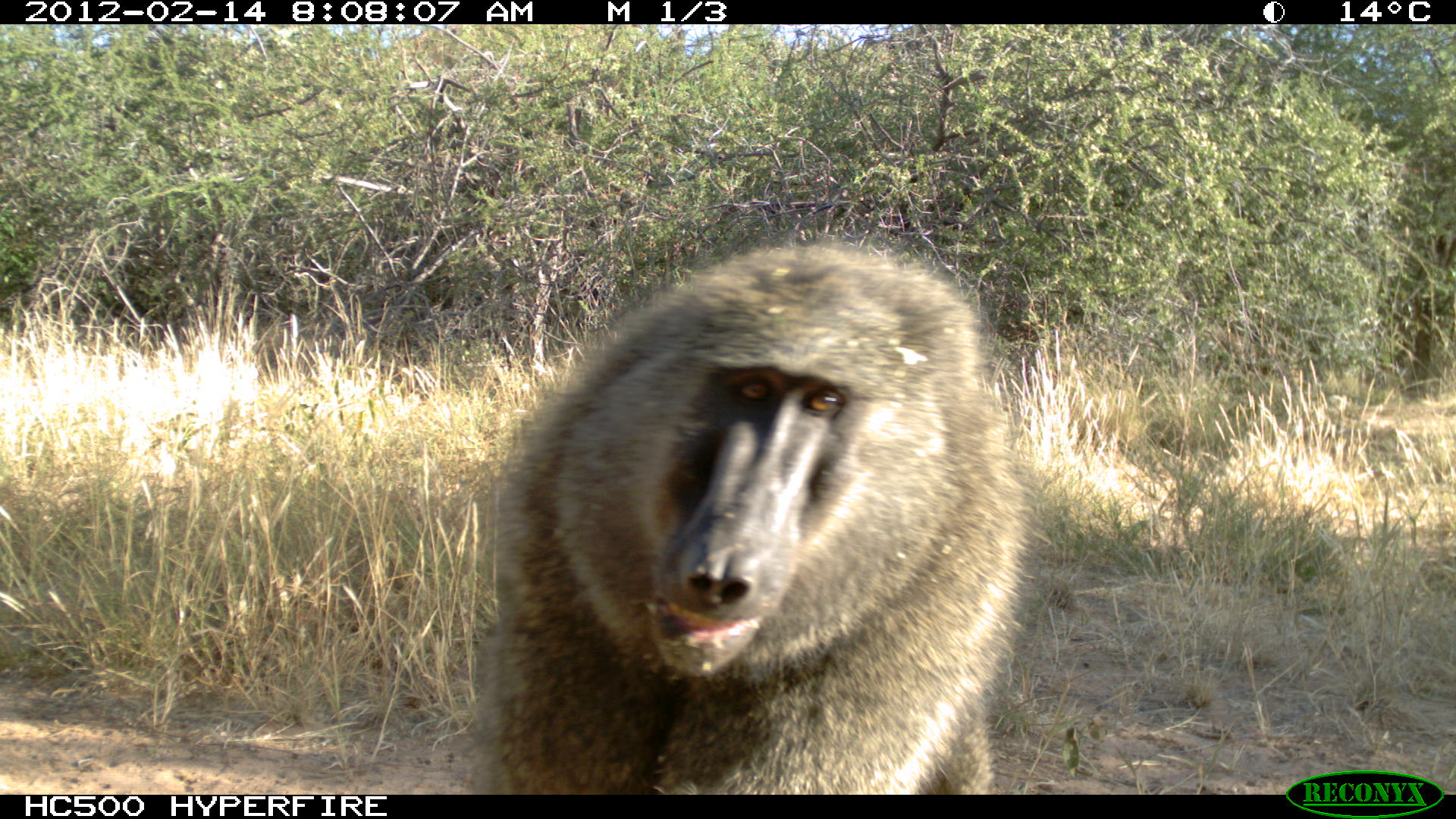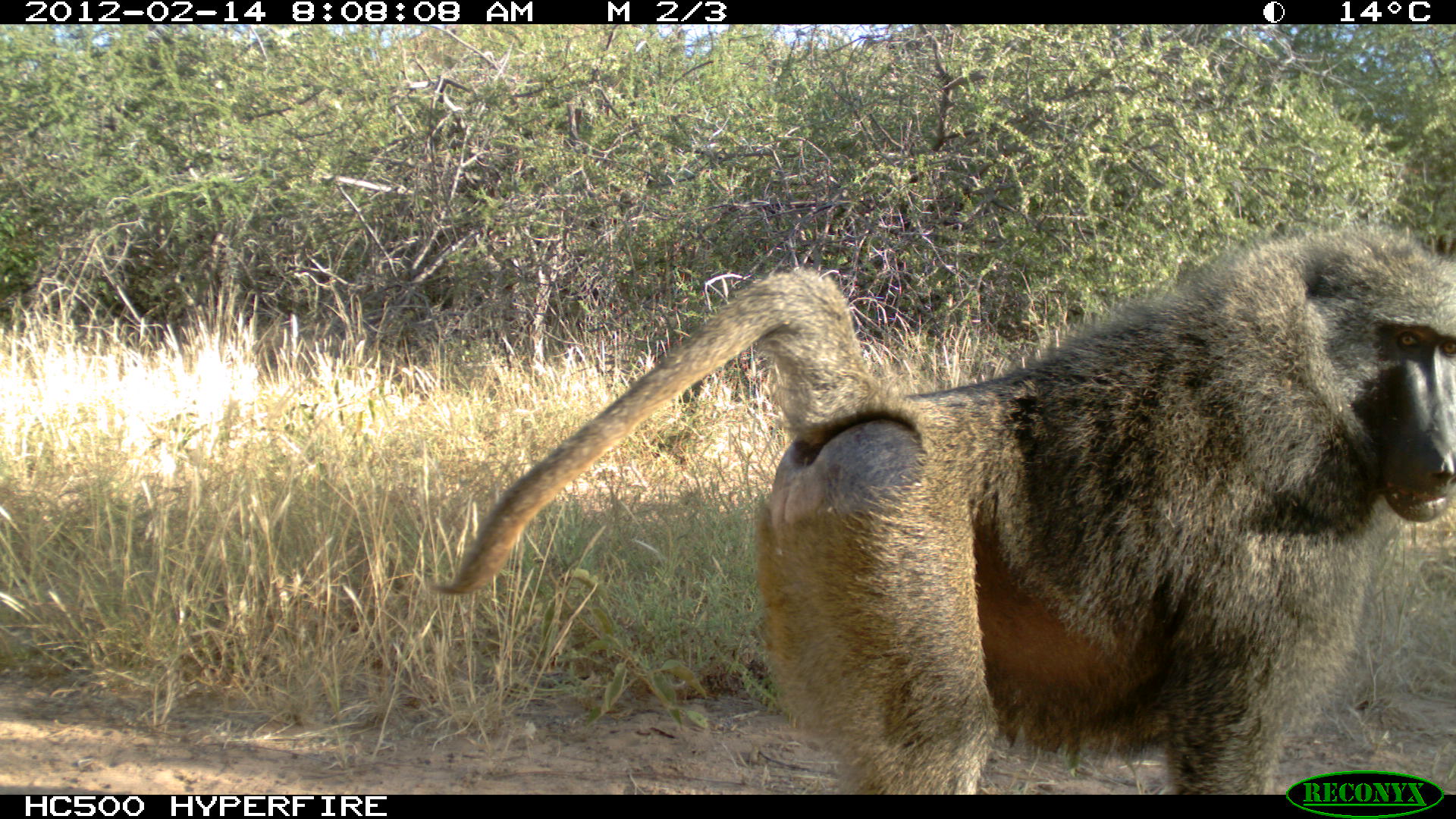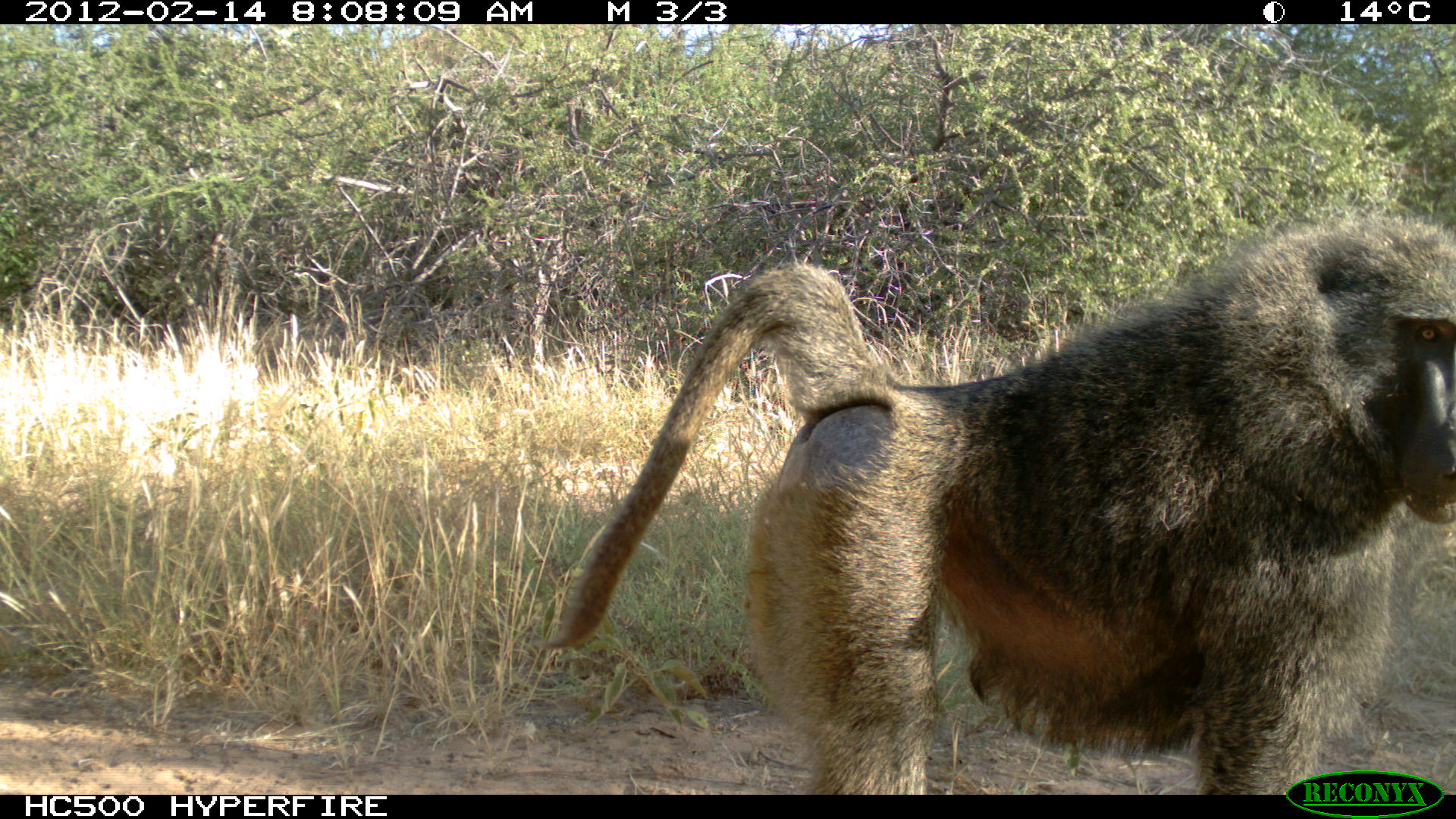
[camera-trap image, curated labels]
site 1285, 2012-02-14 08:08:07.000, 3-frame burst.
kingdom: Animalia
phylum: Chordata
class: Mammalia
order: Primates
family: Cercopithecidae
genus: Papio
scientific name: Papio anubis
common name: olive baboon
Papio anubis (olive baboon), count 1.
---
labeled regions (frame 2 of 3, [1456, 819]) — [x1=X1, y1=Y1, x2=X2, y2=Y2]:
papio anubis: [x1=425, y1=225, x2=1454, y2=790]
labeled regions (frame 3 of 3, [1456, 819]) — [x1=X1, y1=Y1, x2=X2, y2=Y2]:
papio anubis: [x1=540, y1=214, x2=1456, y2=796]